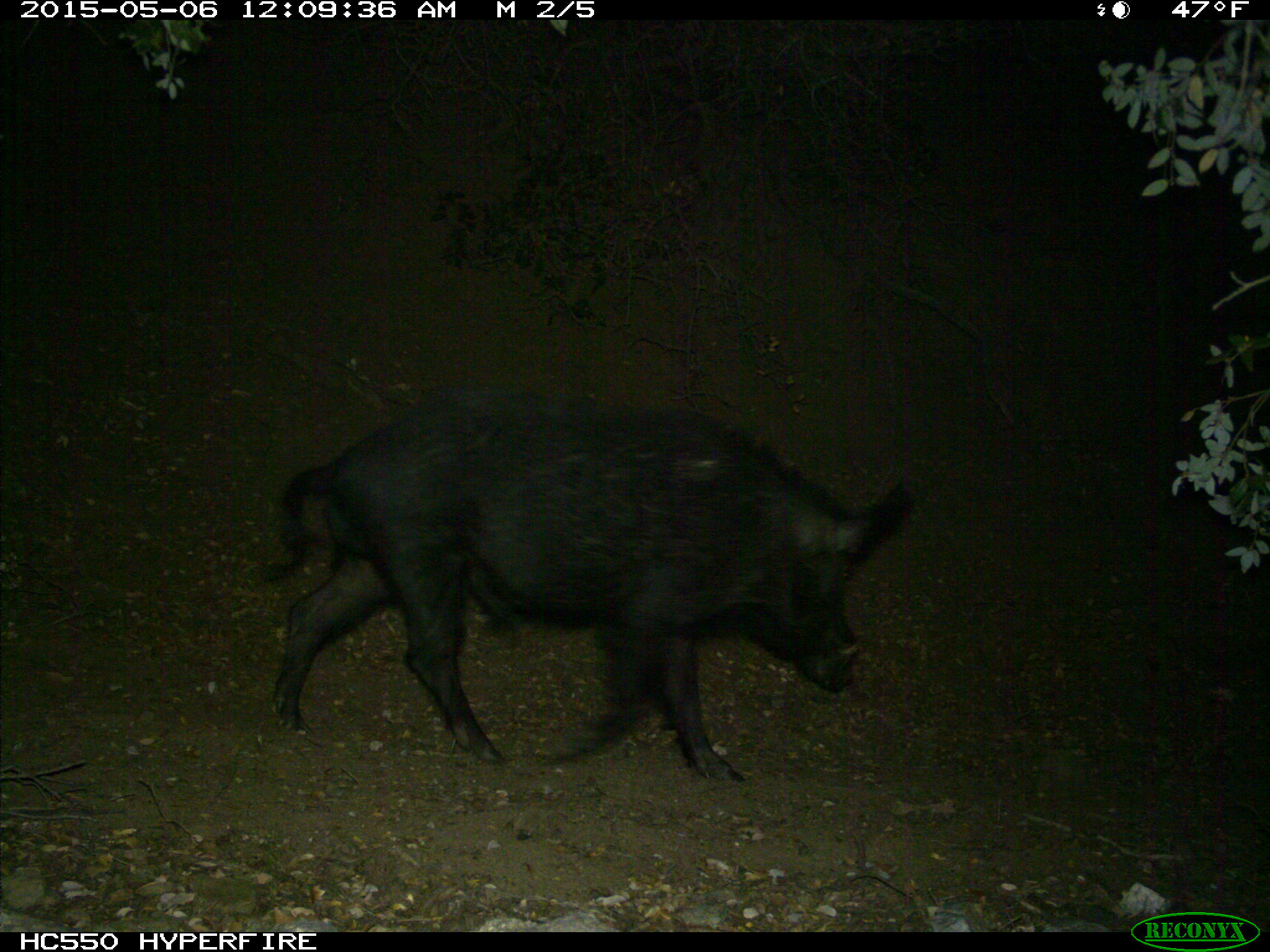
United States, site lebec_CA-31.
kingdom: Animalia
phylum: Chordata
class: Mammalia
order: Artiodactyla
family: Suidae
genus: Sus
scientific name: Sus scrofa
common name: wild boar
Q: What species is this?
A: Sus scrofa (wild boar).